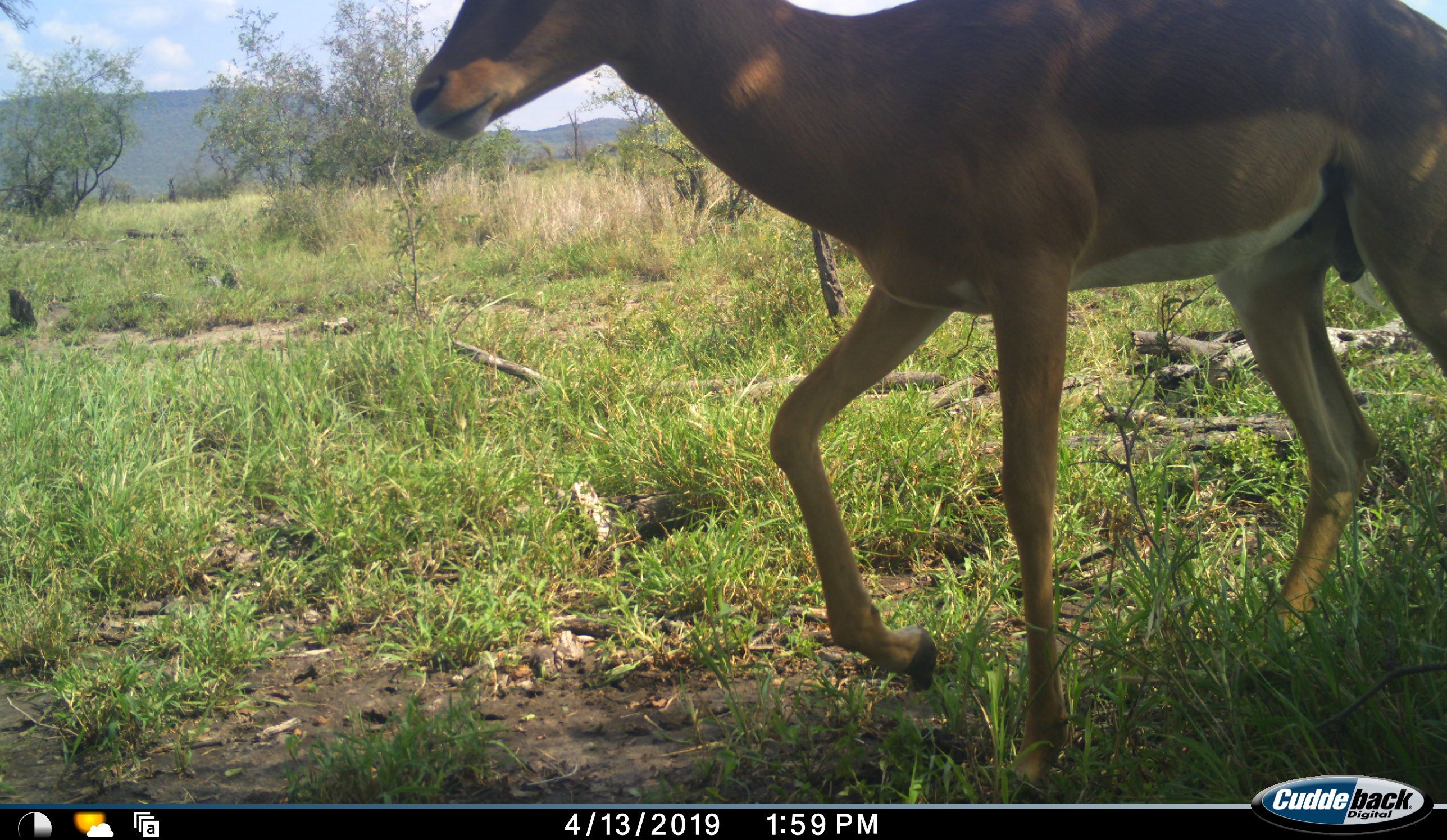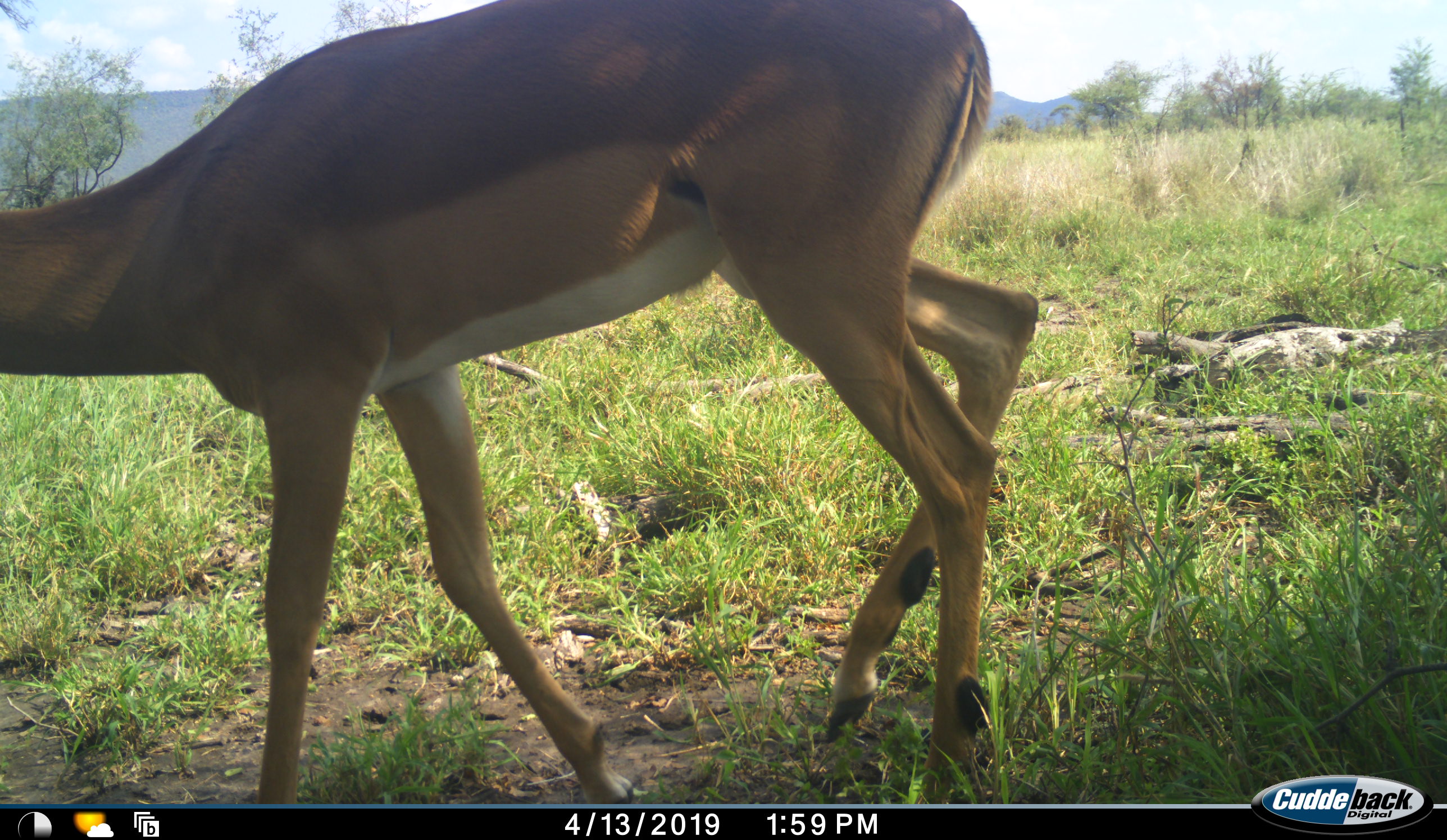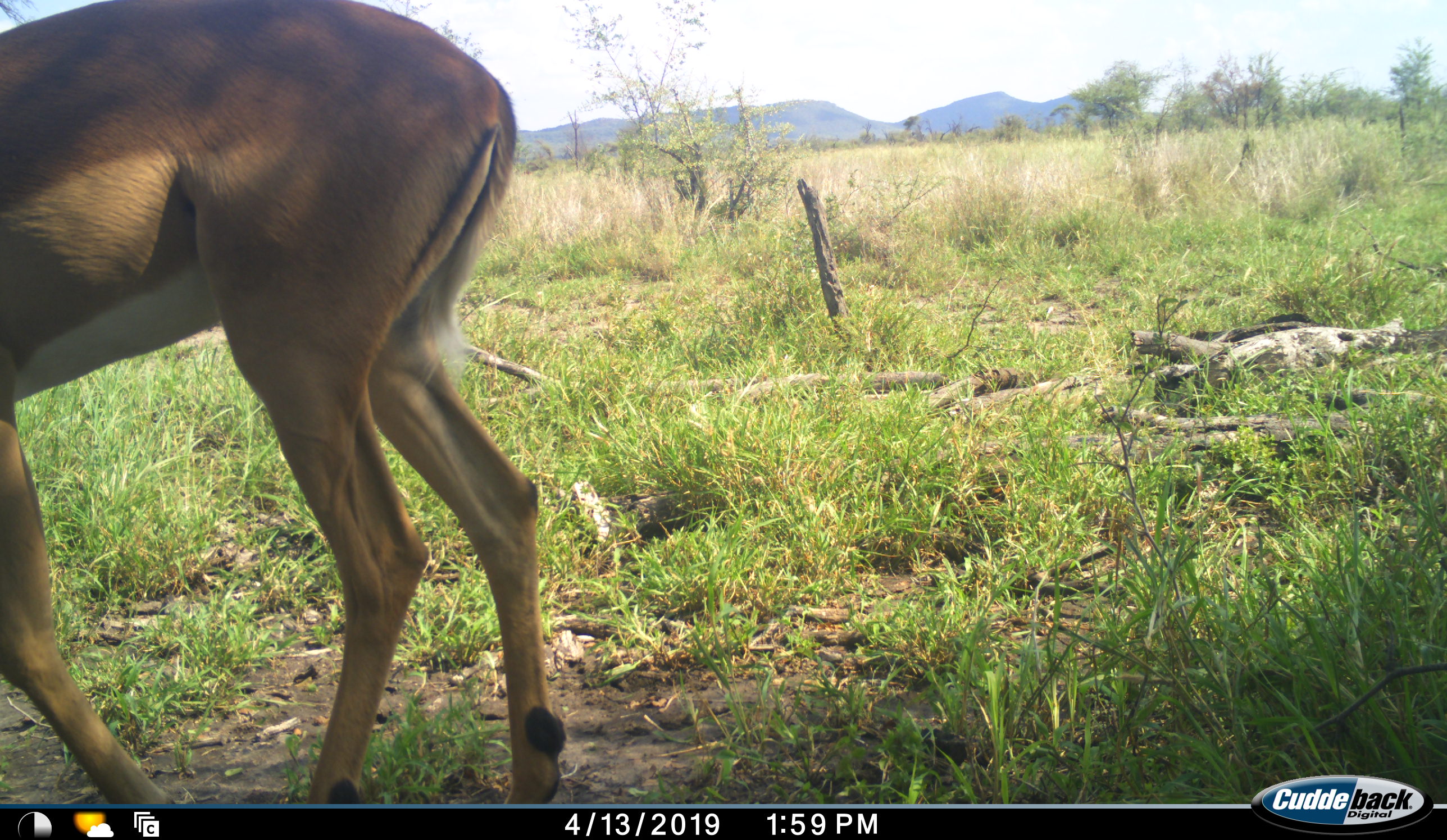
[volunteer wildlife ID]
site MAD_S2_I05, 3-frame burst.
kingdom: Animalia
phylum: Chordata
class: Mammalia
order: Artiodactyla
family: Bovidae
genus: Aepyceros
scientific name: Aepyceros melampus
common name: impala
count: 1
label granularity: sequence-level